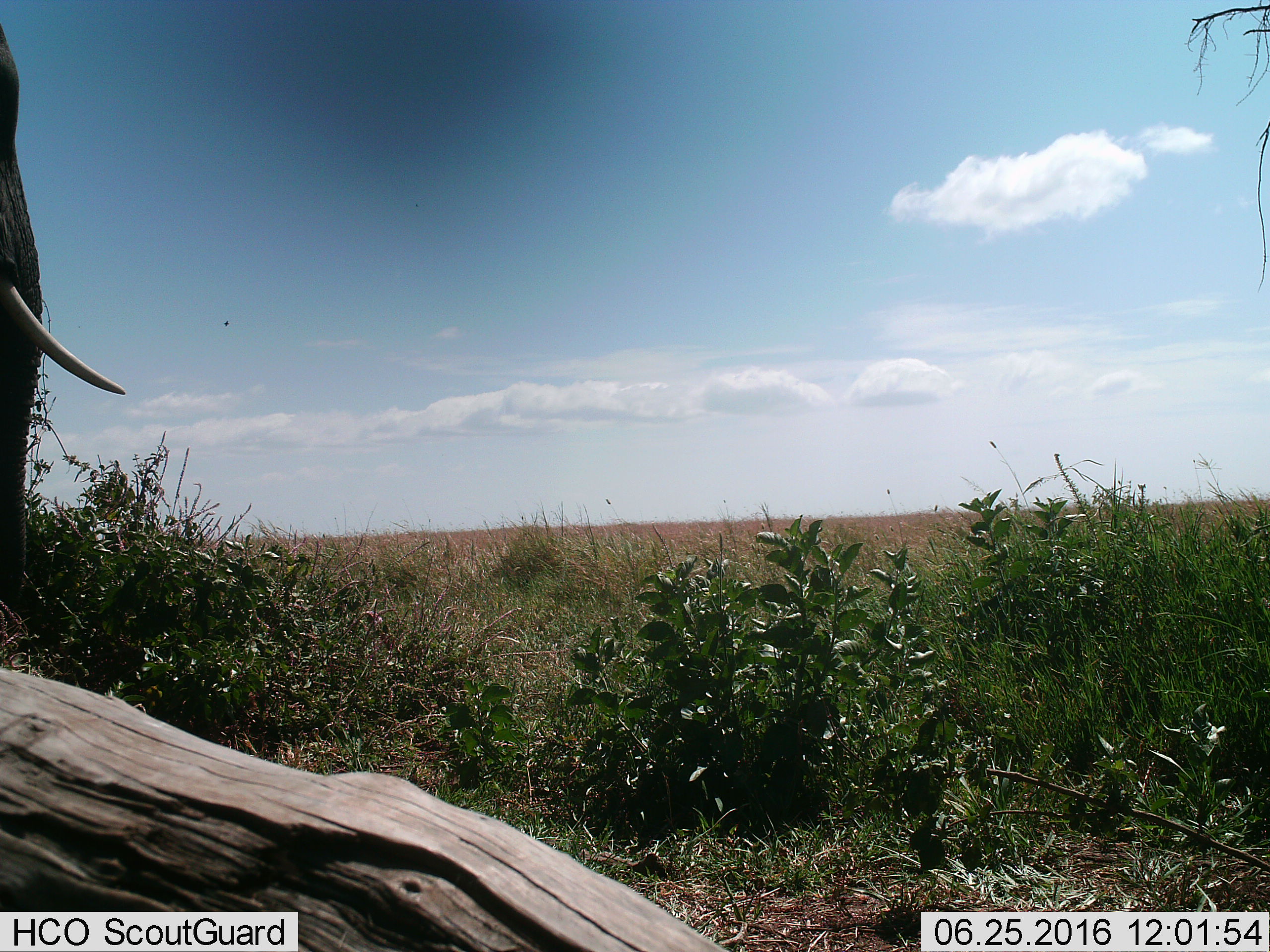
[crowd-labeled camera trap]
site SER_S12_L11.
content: unidentified animal